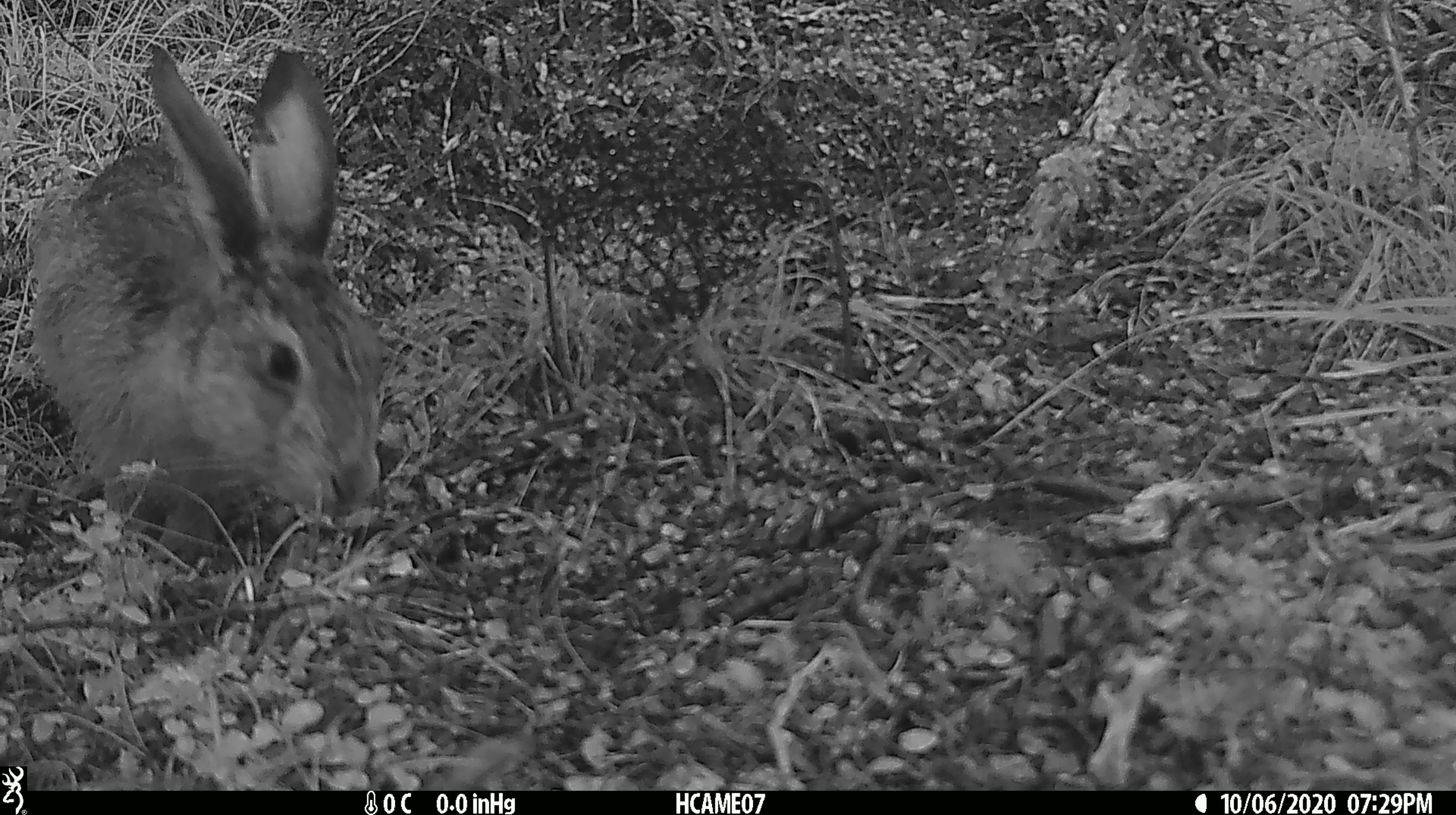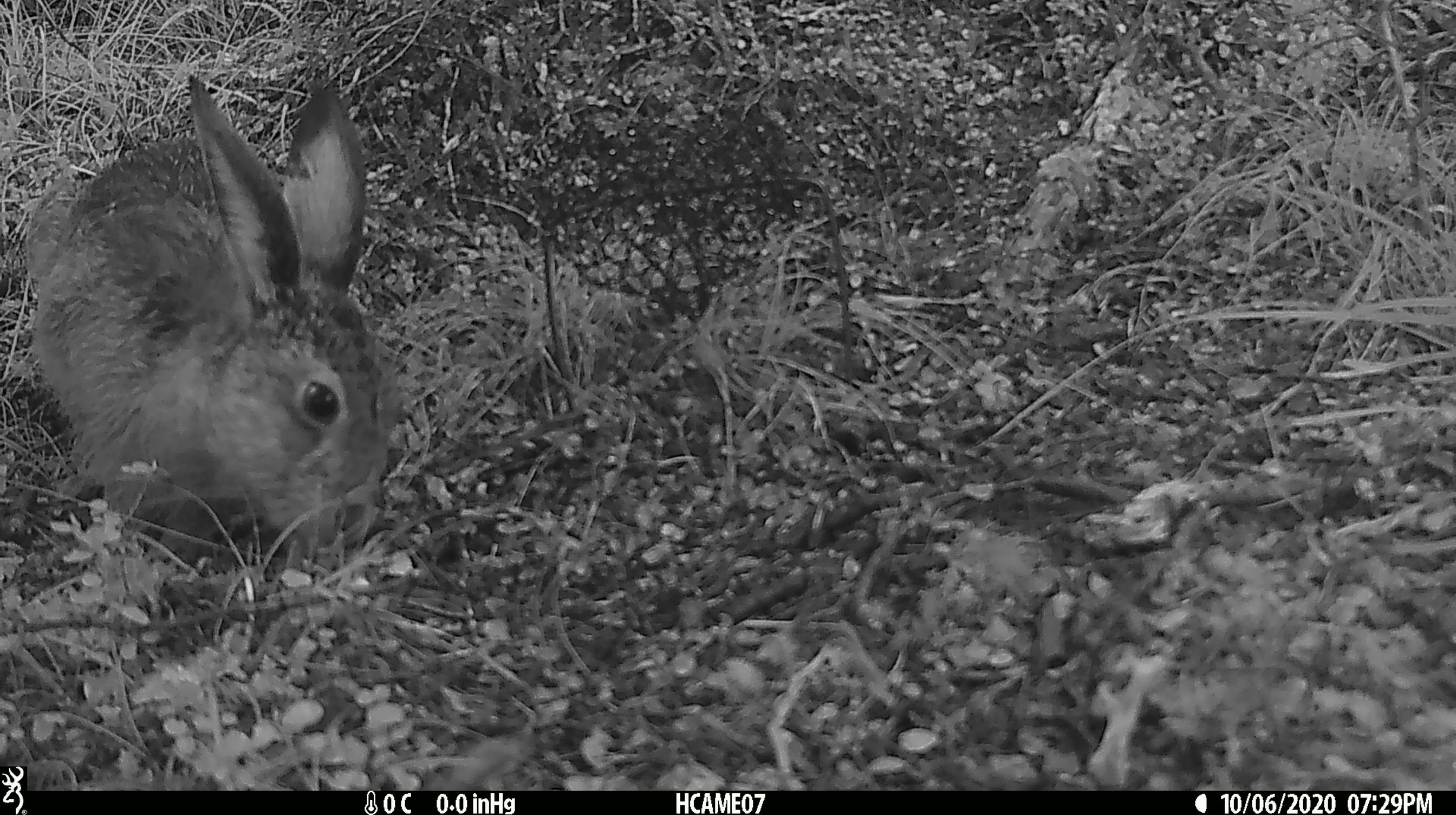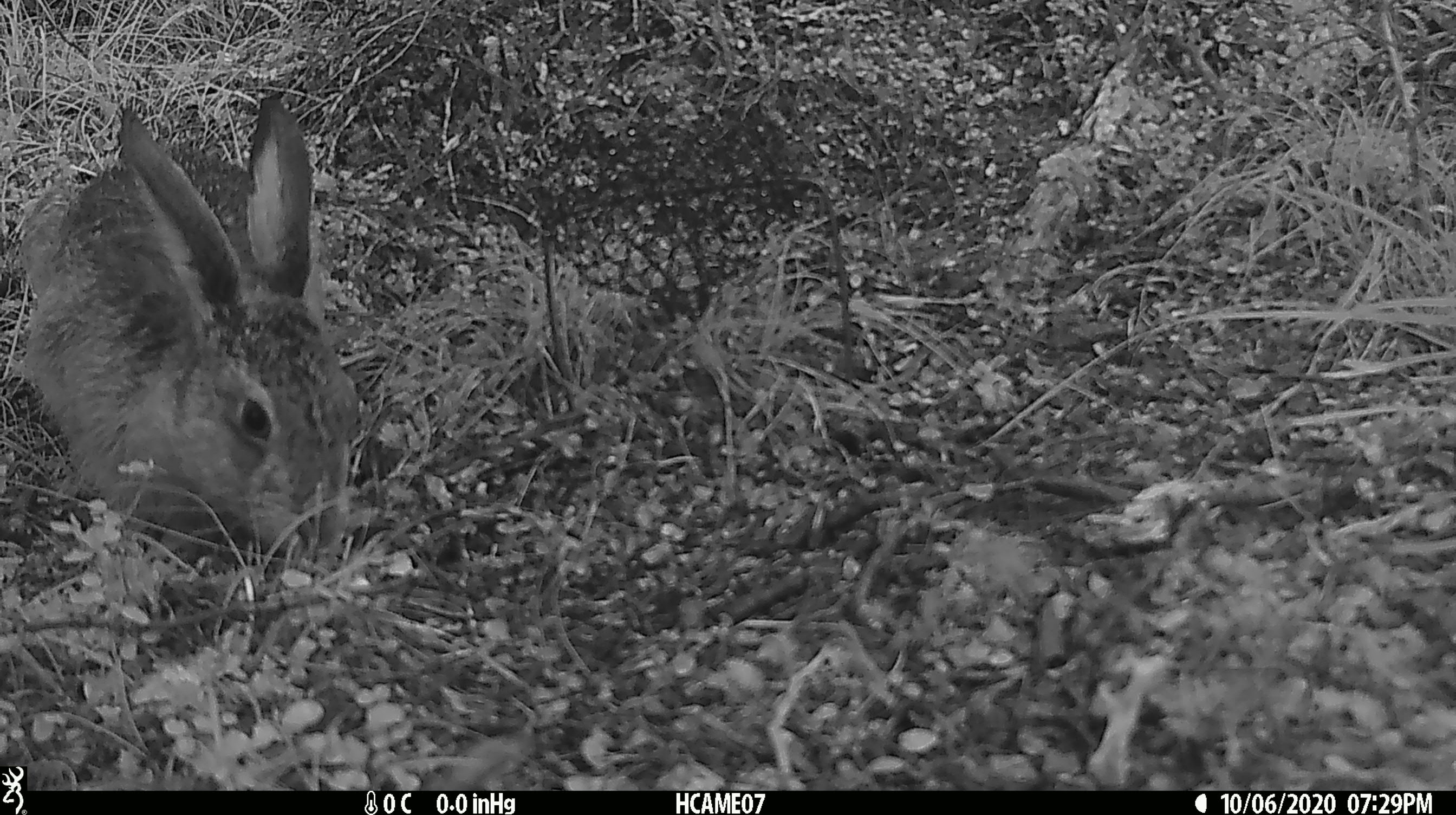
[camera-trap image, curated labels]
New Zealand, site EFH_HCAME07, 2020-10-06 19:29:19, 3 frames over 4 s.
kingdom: Animalia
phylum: Chordata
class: Mammalia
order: Lagomorpha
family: Leporidae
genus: Lepus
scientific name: Lepus europaeus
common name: brown hare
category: hare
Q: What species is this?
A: Hare (brown hare) (Lepus europaeus).